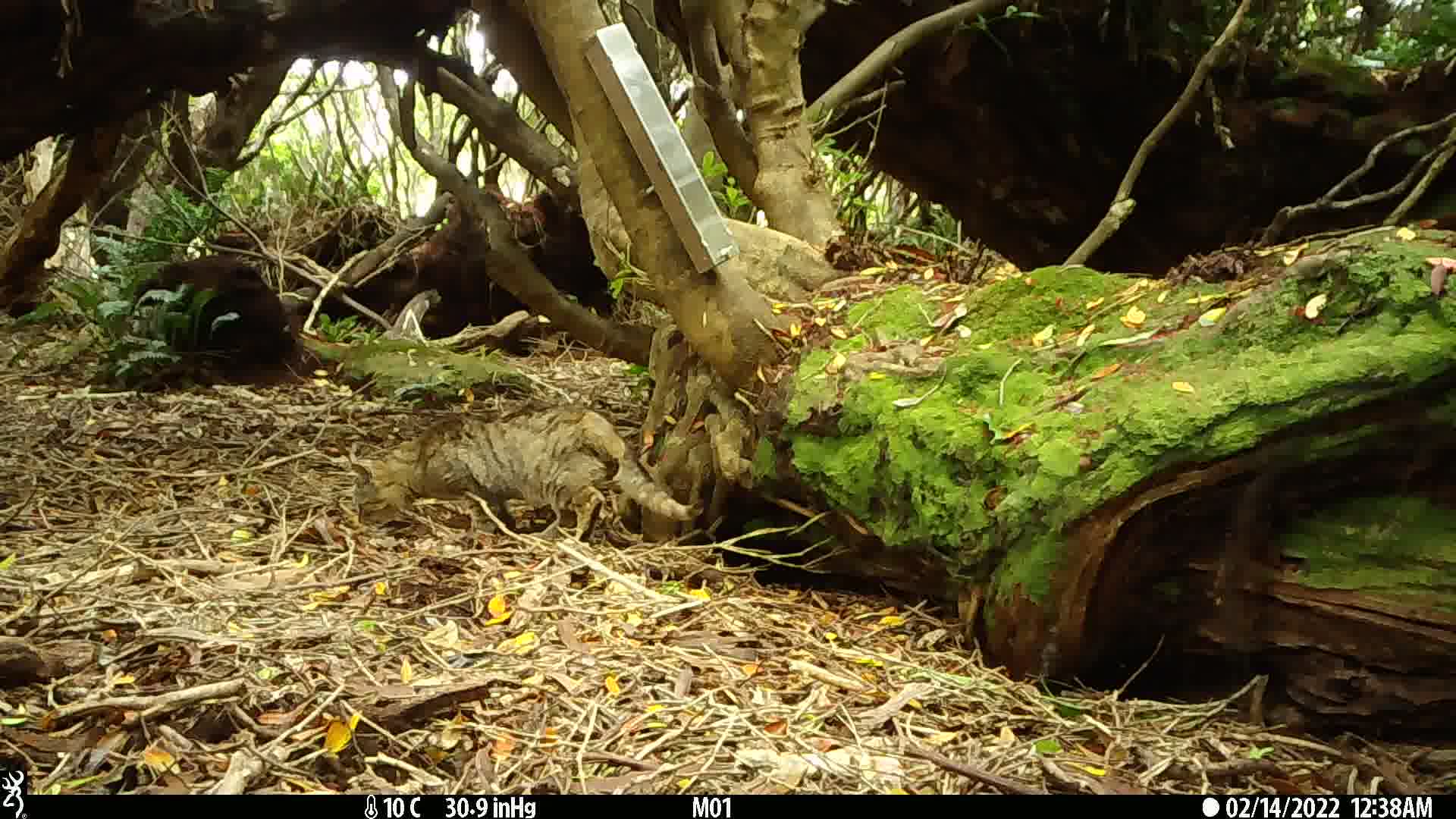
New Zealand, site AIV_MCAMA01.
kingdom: Animalia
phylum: Chordata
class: Mammalia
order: Carnivora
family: Felidae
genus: Felis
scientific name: Felis catus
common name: domestic cat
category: cat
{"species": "cat (domestic cat) (Felis catus)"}